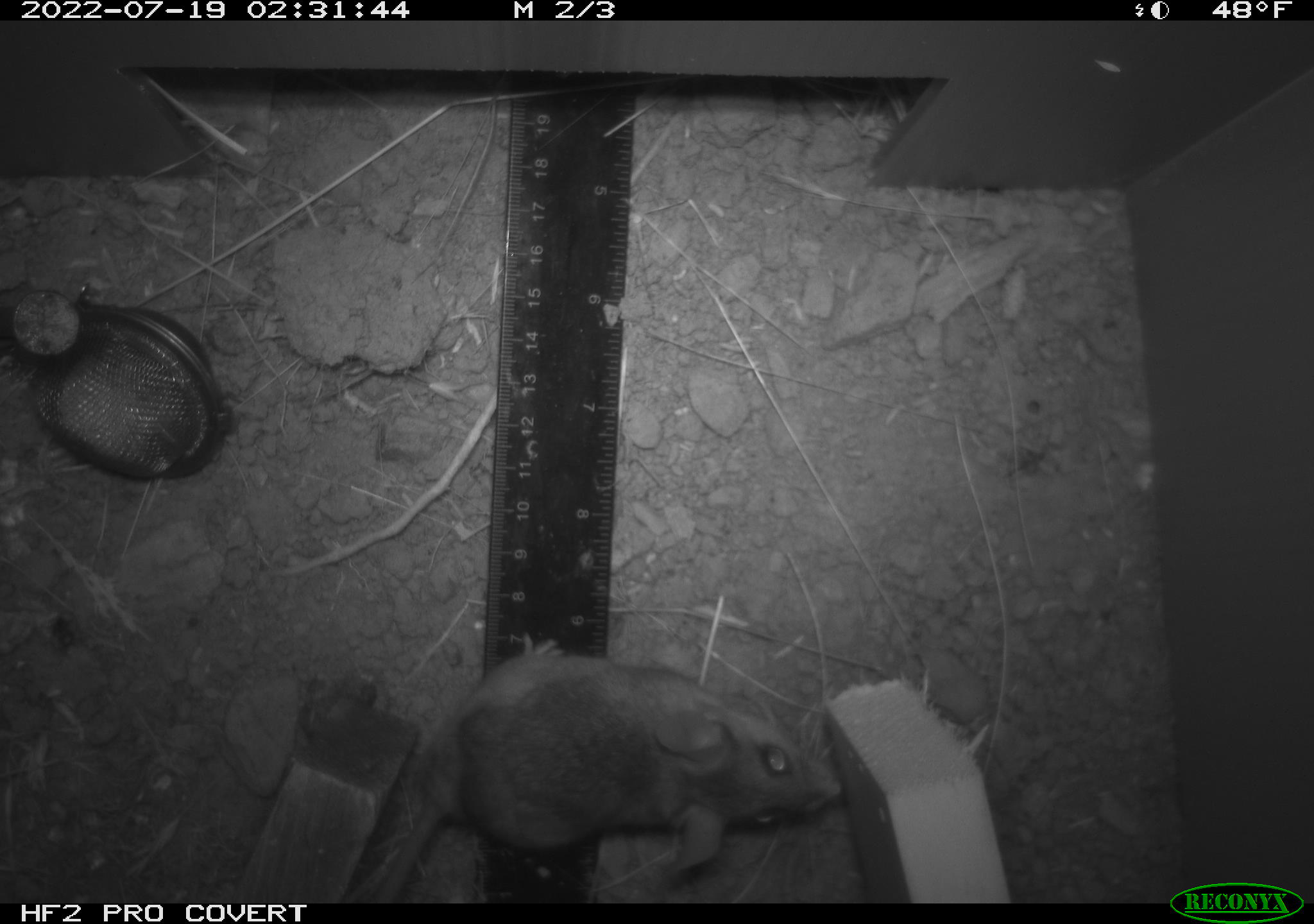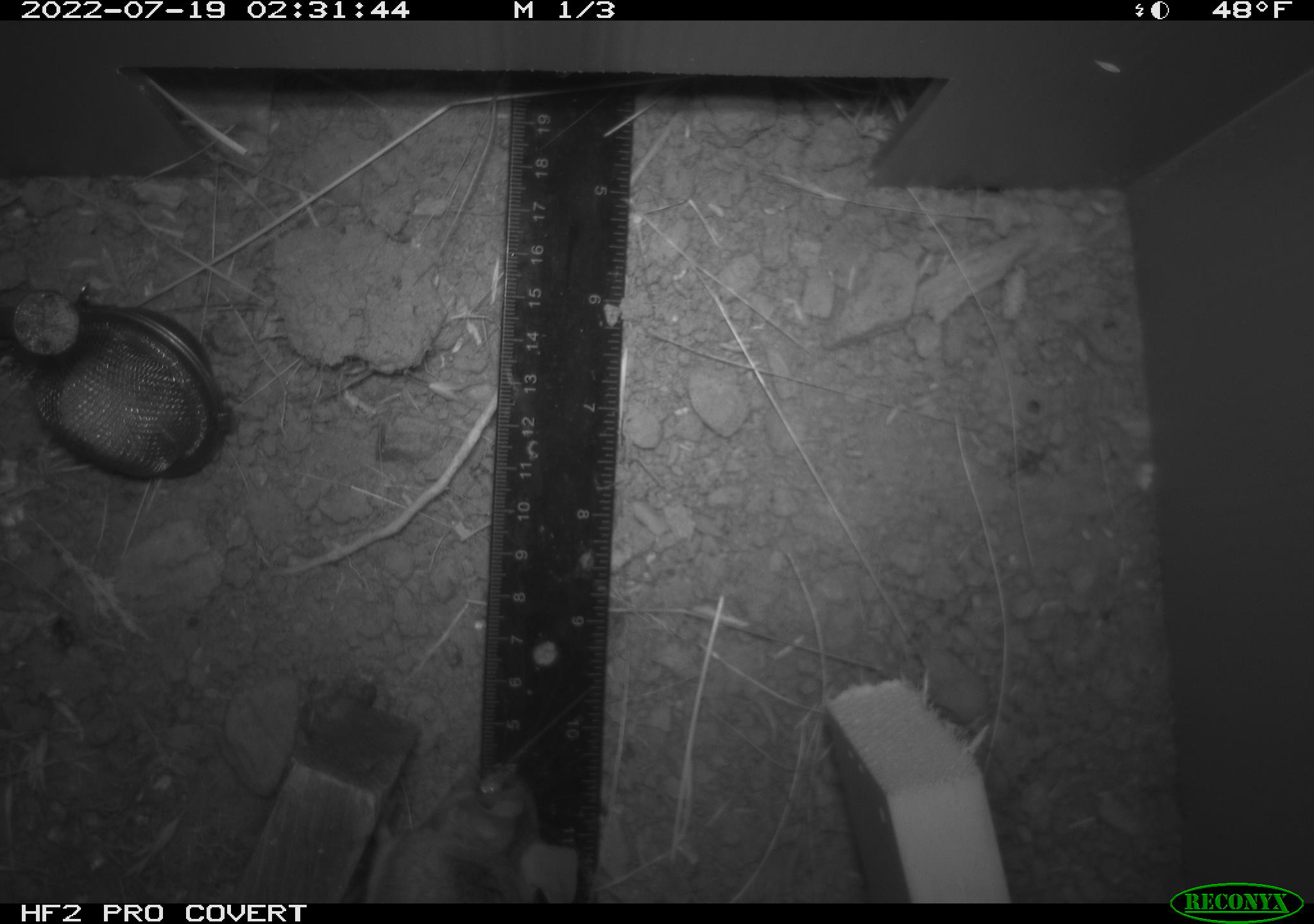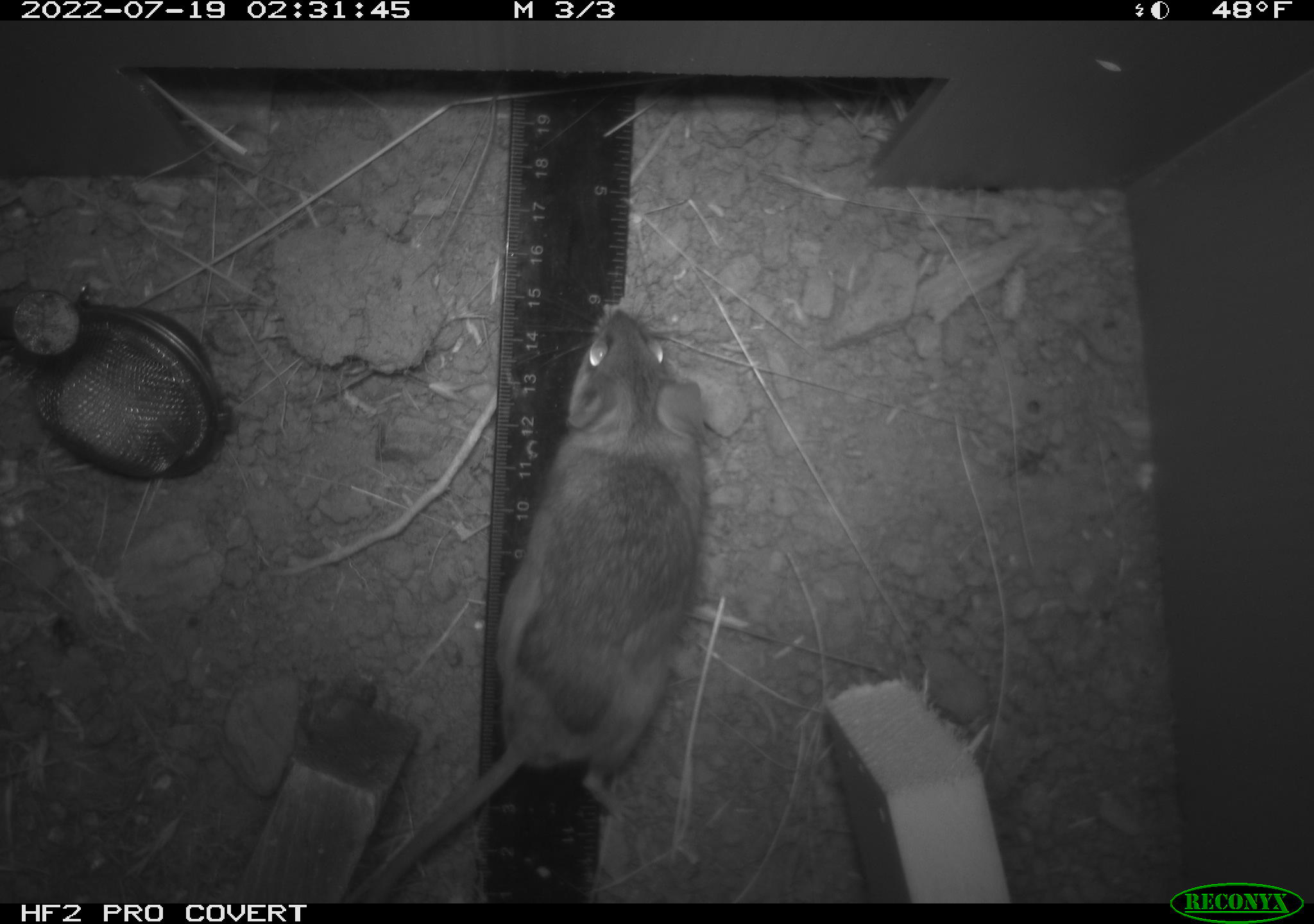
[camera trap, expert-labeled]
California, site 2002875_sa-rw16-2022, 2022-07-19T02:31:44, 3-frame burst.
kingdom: Animalia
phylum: Chordata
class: Mammalia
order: Rodentia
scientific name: Rodentia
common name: mouse species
Mouse species (Rodentia).